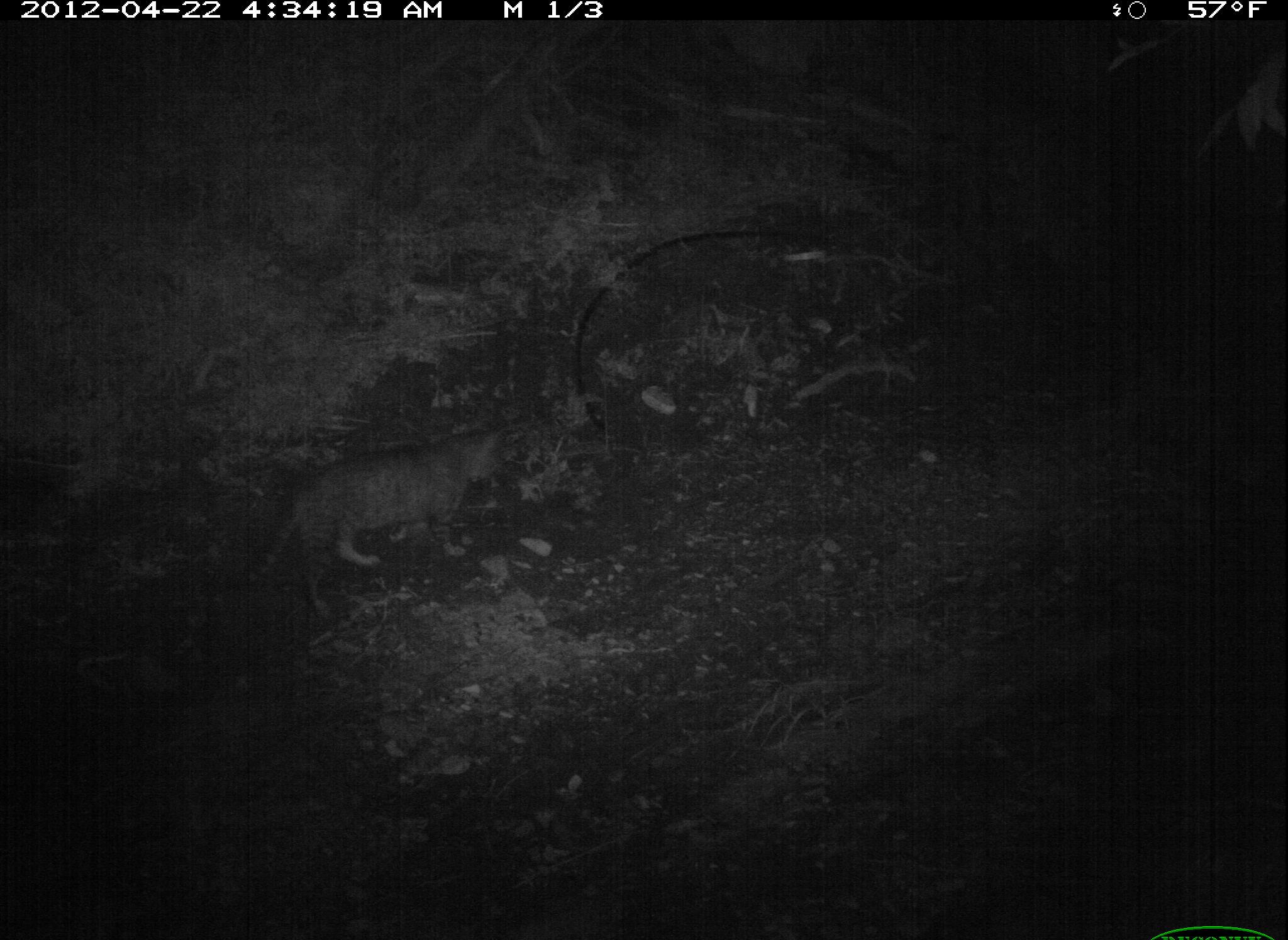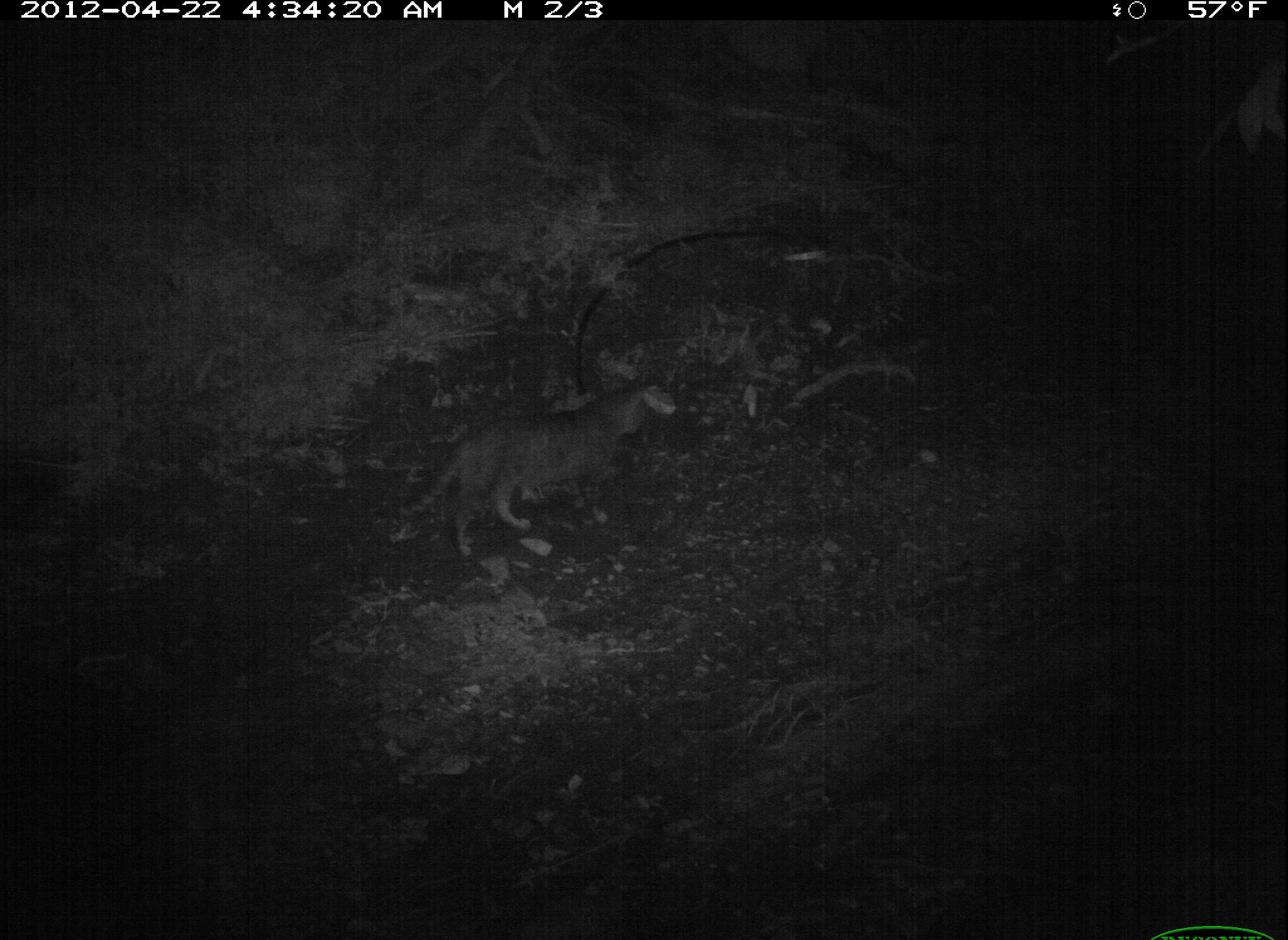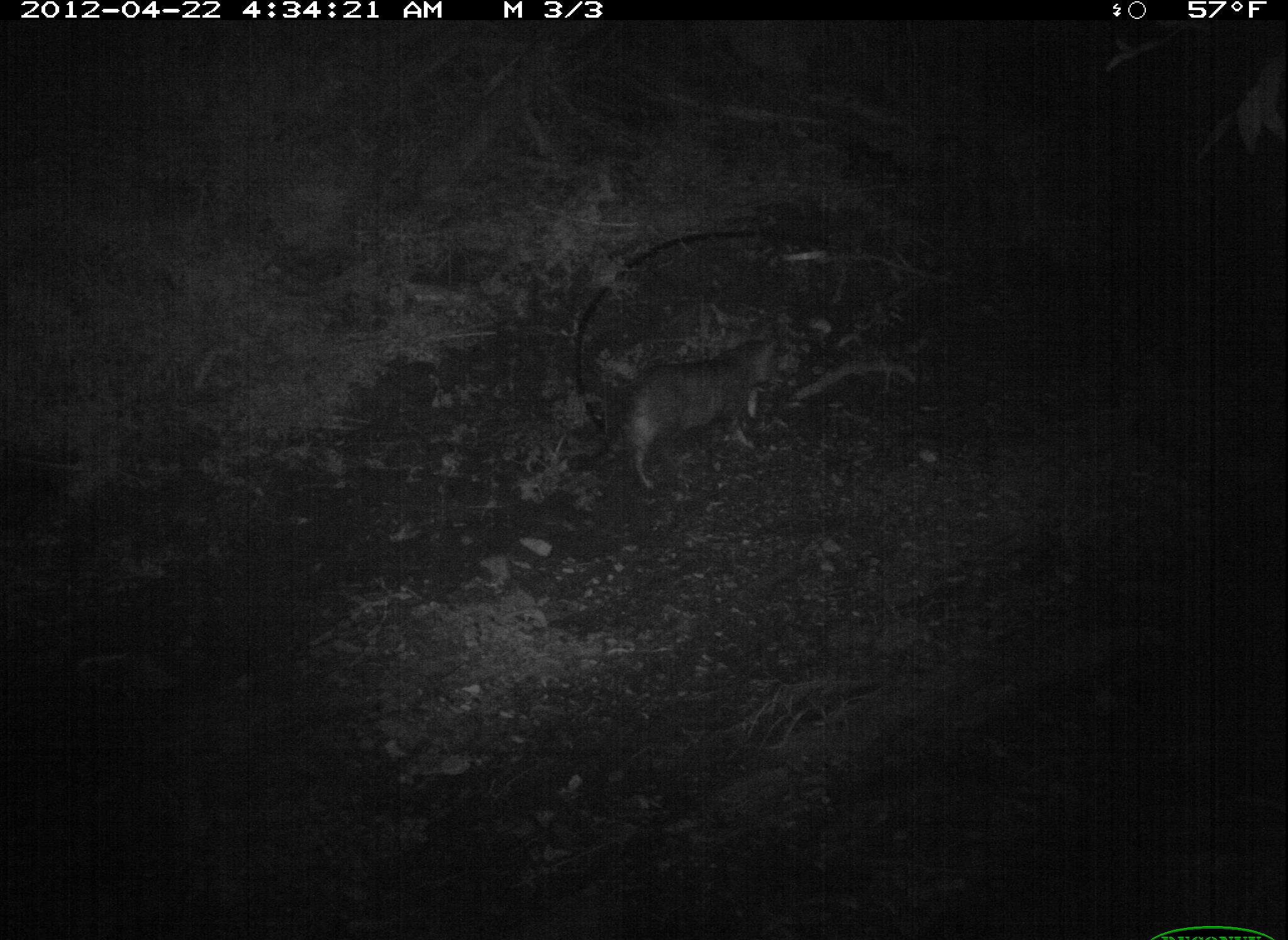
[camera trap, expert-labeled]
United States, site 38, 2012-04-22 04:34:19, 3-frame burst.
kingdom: Animalia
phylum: Chordata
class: Mammalia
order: Carnivora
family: Felidae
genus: Felis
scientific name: Felis catus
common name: cat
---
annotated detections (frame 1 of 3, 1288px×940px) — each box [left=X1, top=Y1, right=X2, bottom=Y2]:
cat: [left=221, top=425, right=518, bottom=614]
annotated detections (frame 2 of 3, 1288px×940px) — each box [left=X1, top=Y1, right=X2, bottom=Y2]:
cat: [left=386, top=374, right=670, bottom=567]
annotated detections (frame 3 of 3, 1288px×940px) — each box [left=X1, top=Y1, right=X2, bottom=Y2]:
cat: [left=577, top=329, right=793, bottom=501]